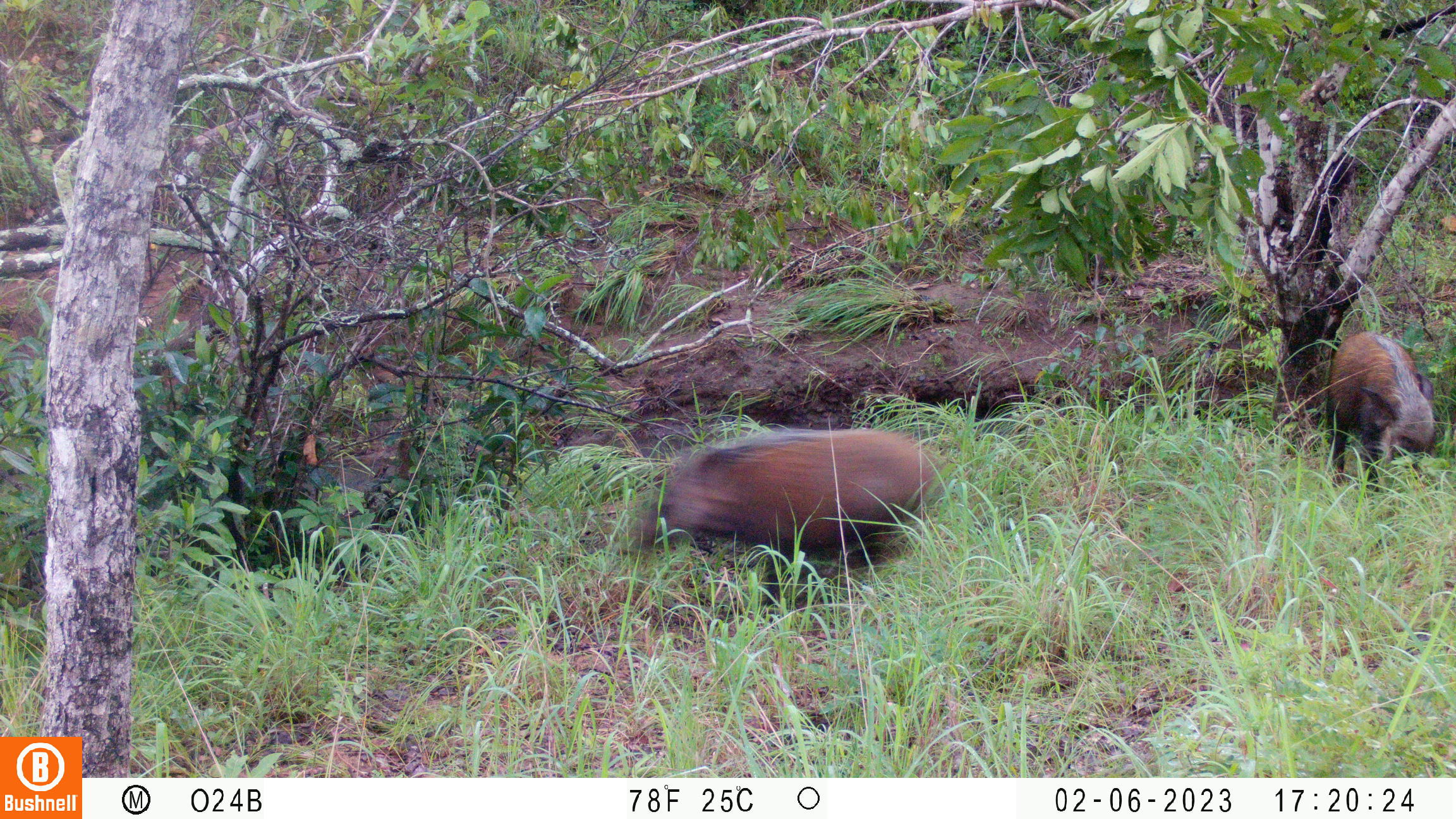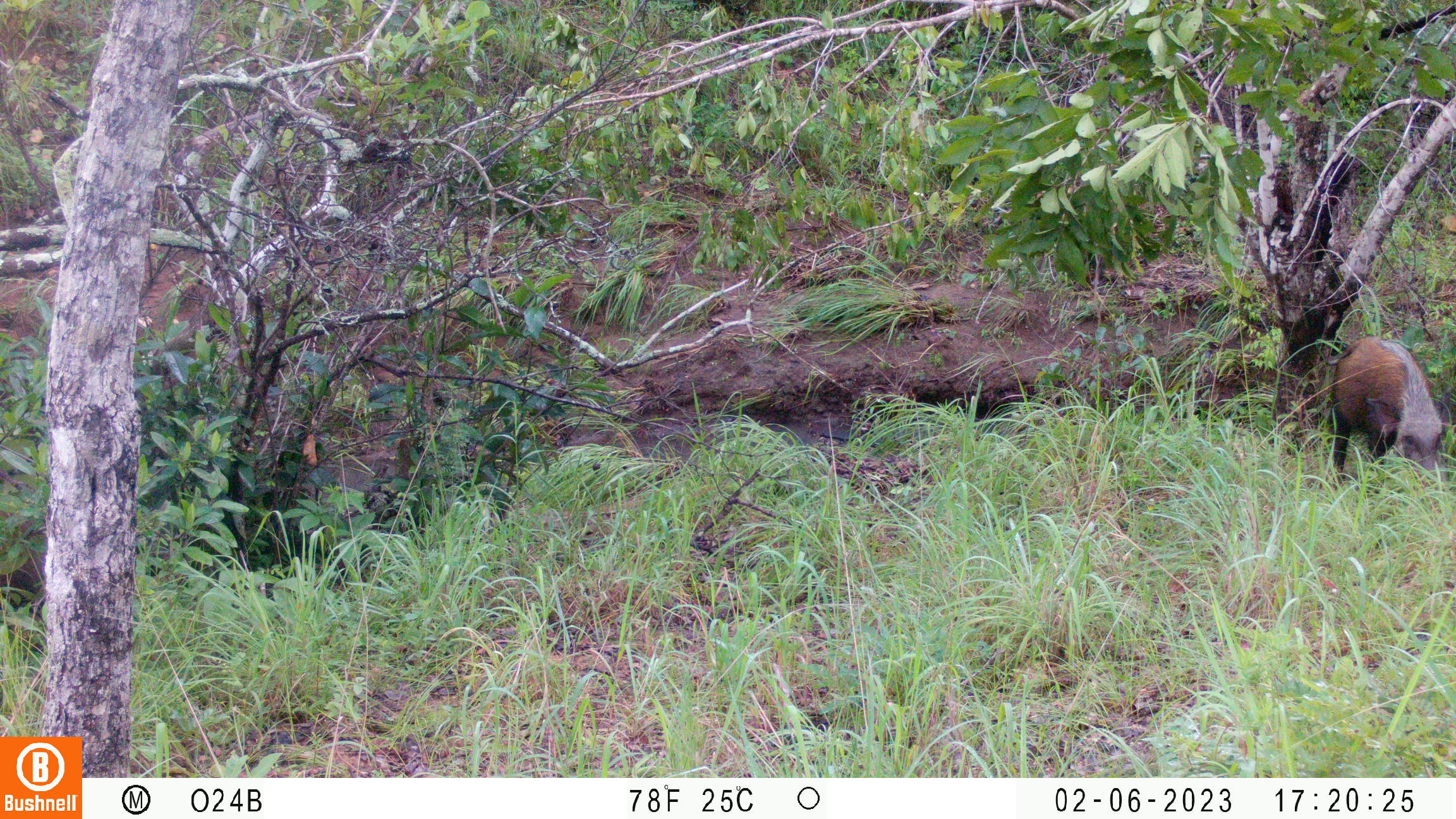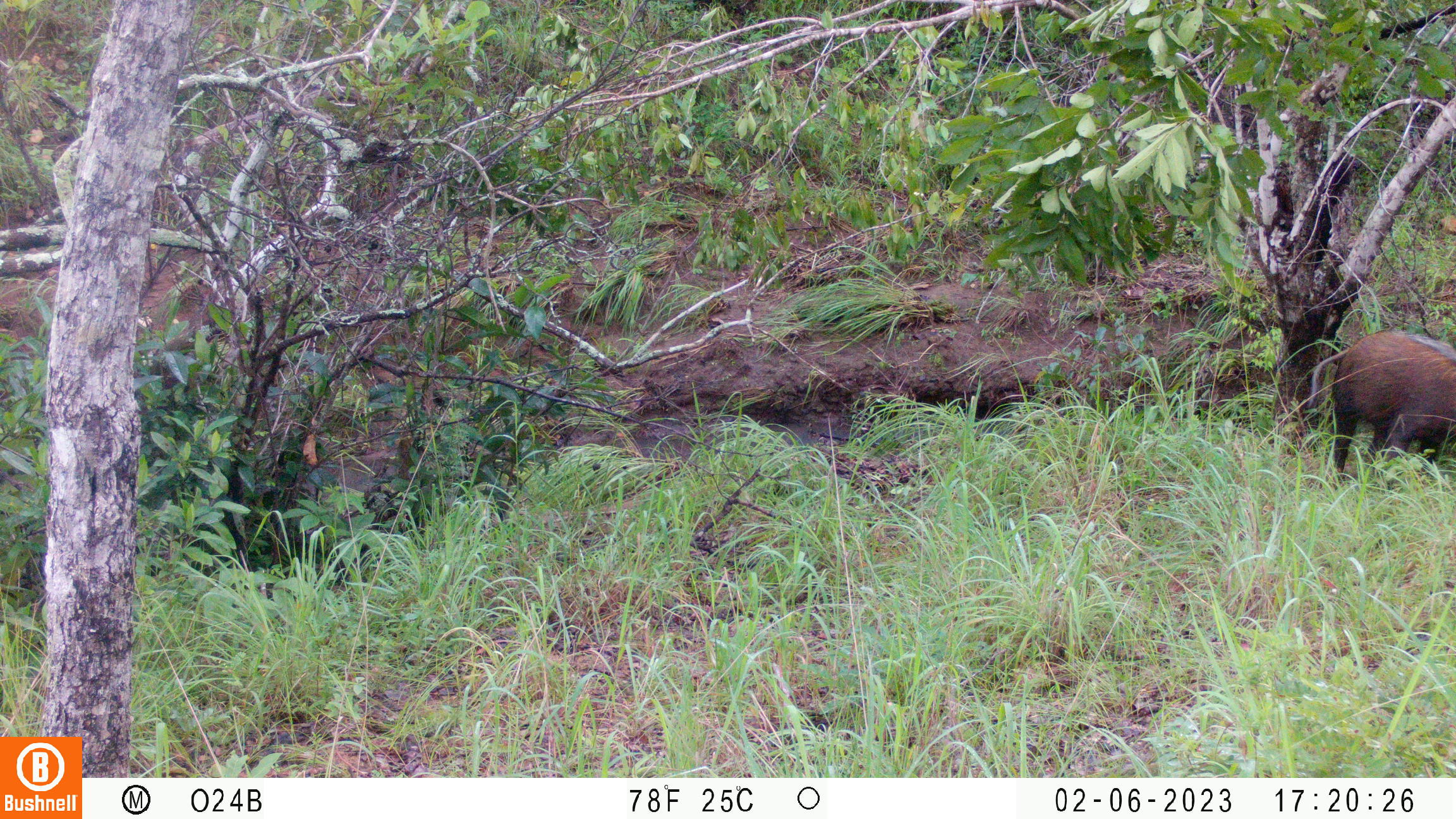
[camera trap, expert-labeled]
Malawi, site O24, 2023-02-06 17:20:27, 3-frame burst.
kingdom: Animalia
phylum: Chordata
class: Mammalia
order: Artiodactyla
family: Suidae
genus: Potamochoerus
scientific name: Potamochoerus larvatus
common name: bushpig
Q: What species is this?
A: Bushpig (Potamochoerus larvatus).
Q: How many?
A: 2.